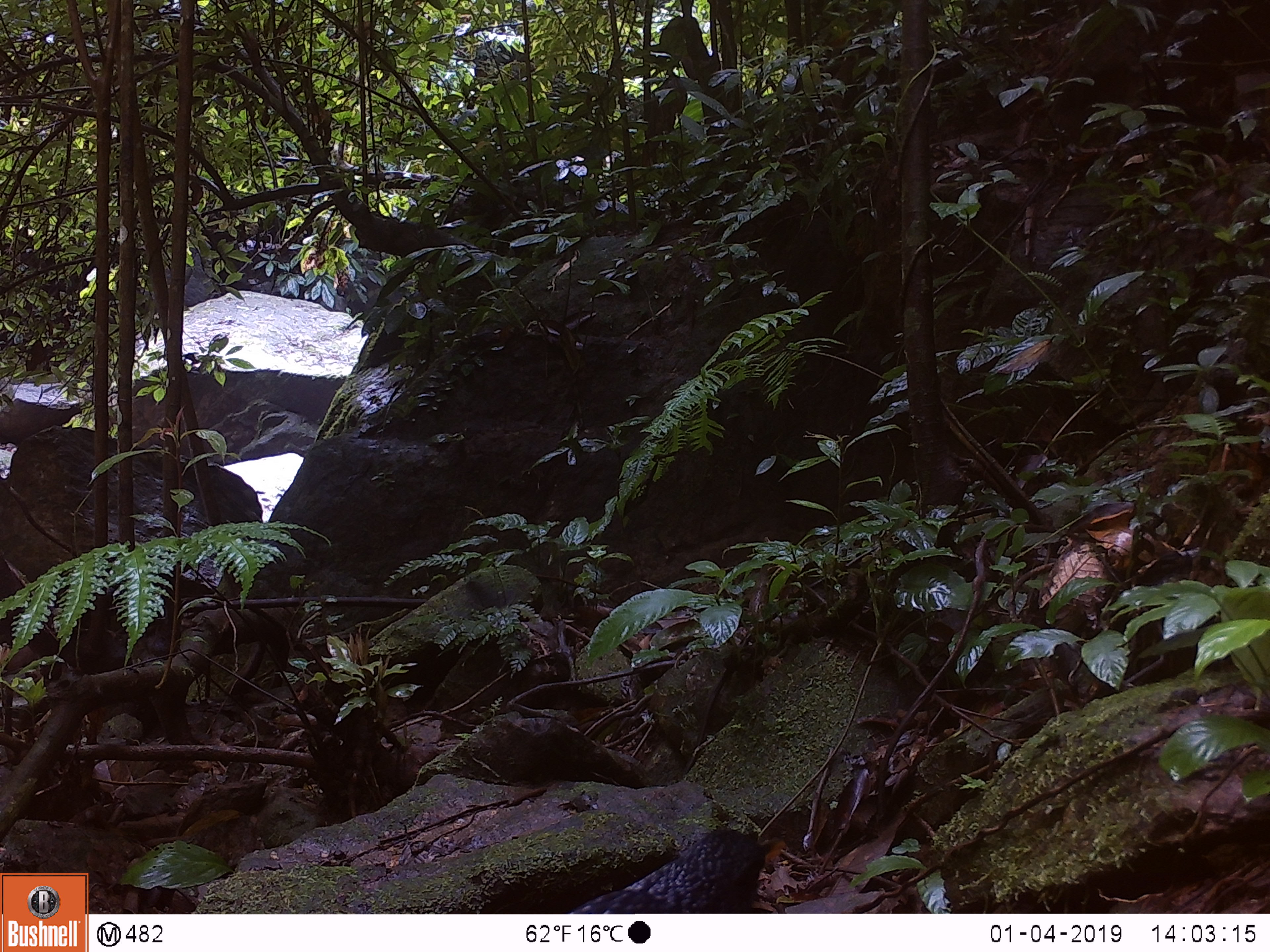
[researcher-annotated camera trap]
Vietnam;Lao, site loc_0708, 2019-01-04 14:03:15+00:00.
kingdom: Animalia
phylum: Chordata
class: Aves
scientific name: Aves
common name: bird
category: unidentified bird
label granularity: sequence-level